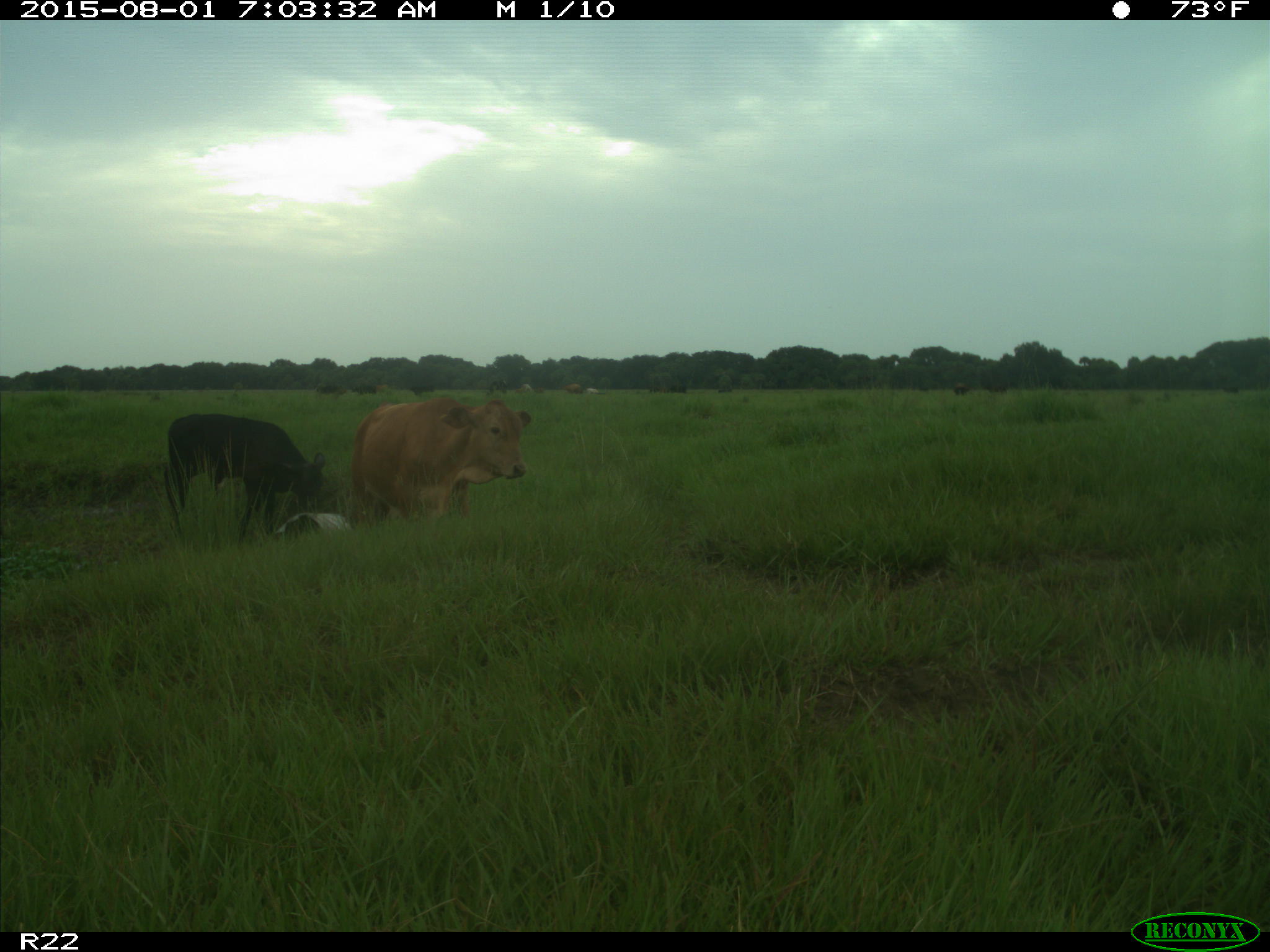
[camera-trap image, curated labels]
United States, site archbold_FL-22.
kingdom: Animalia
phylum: Chordata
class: Mammalia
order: Artiodactyla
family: Bovidae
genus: Bos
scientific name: Bos taurus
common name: domestic cow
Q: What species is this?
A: Bos taurus (domestic cow).